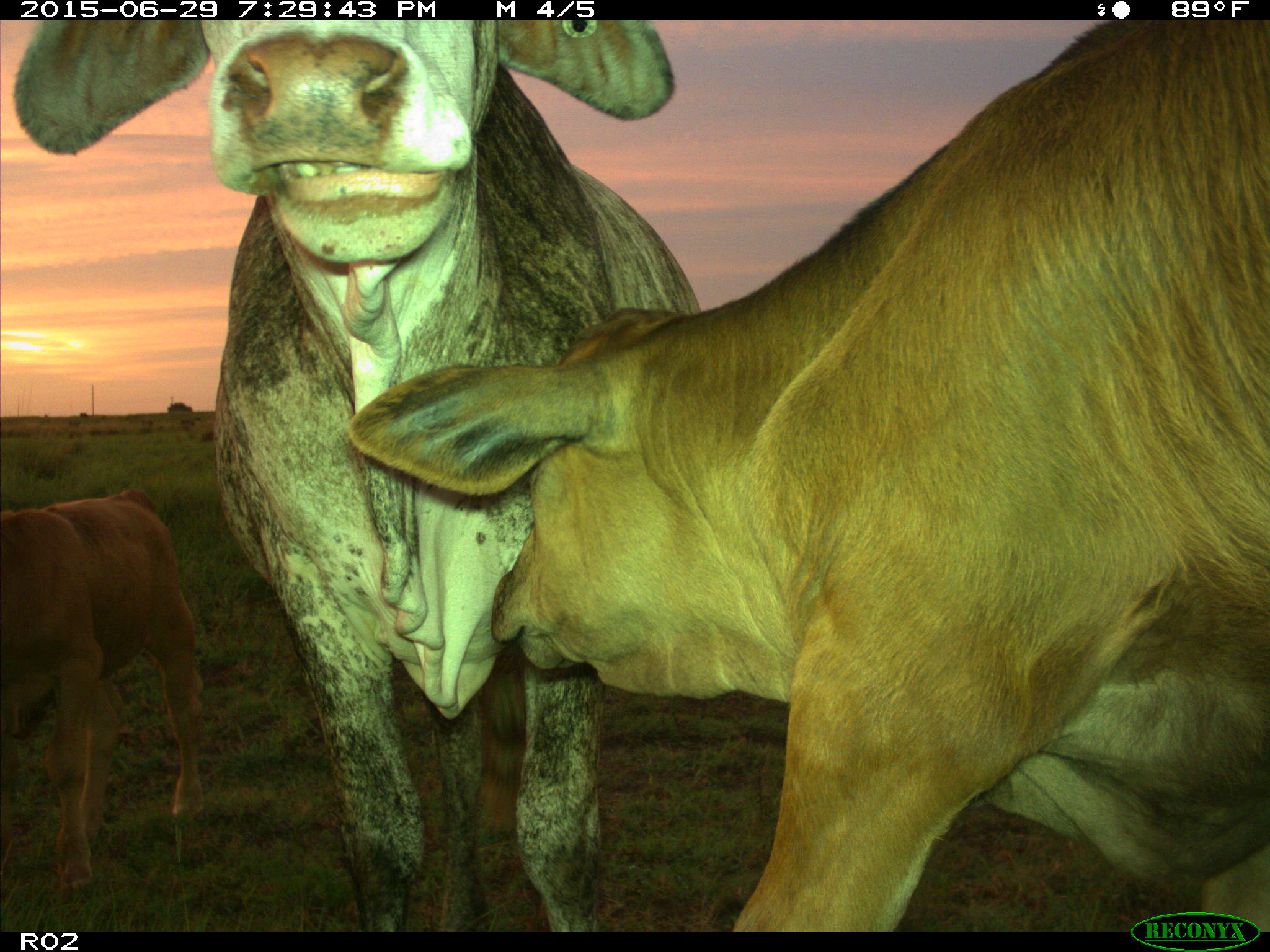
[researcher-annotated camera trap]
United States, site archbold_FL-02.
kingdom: Animalia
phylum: Chordata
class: Mammalia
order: Artiodactyla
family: Bovidae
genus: Bos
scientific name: Bos taurus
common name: domestic cow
Bos taurus (domestic cow).